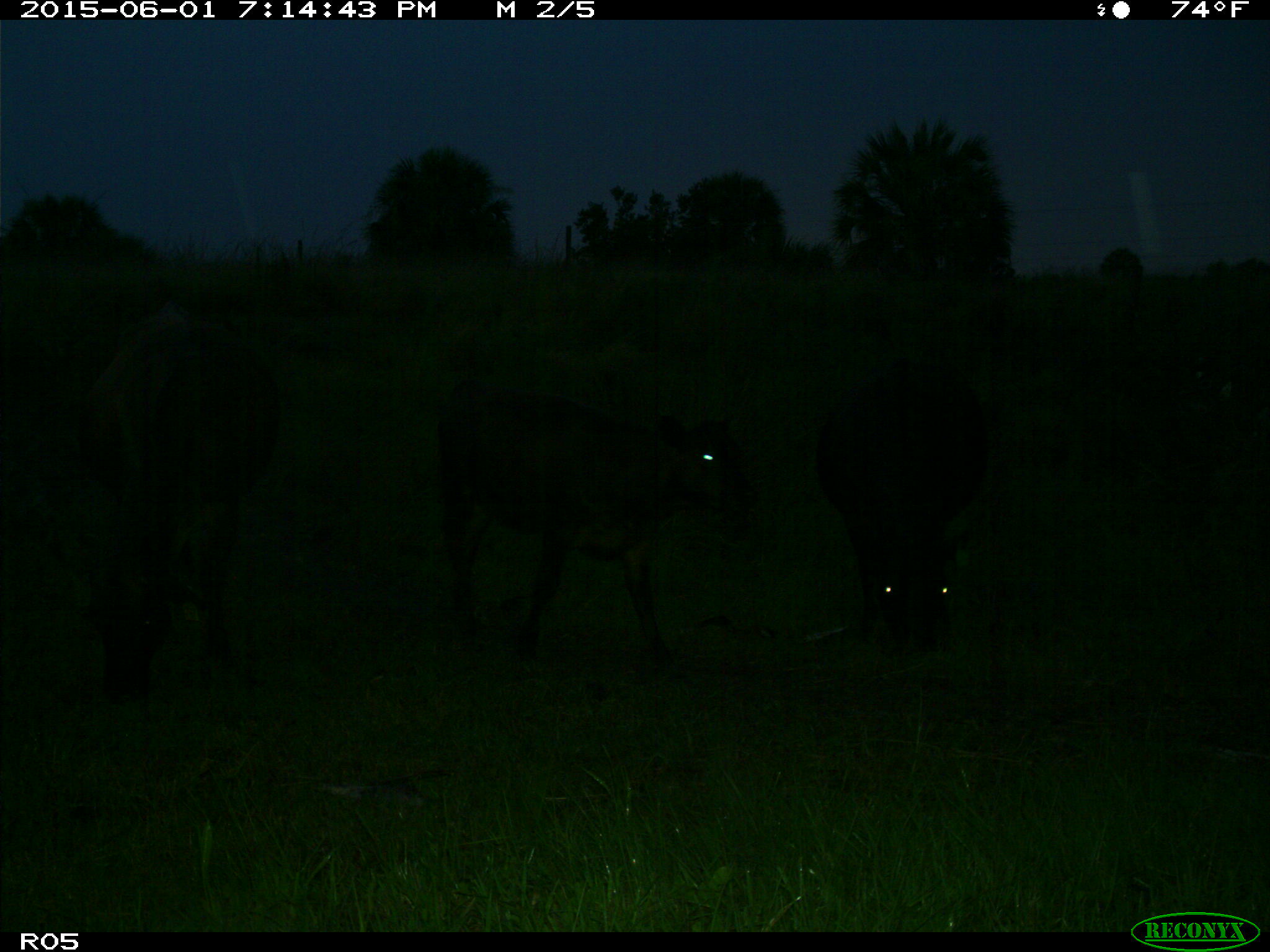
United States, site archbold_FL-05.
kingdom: Animalia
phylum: Chordata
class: Mammalia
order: Artiodactyla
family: Bovidae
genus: Bos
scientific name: Bos taurus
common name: domestic cow